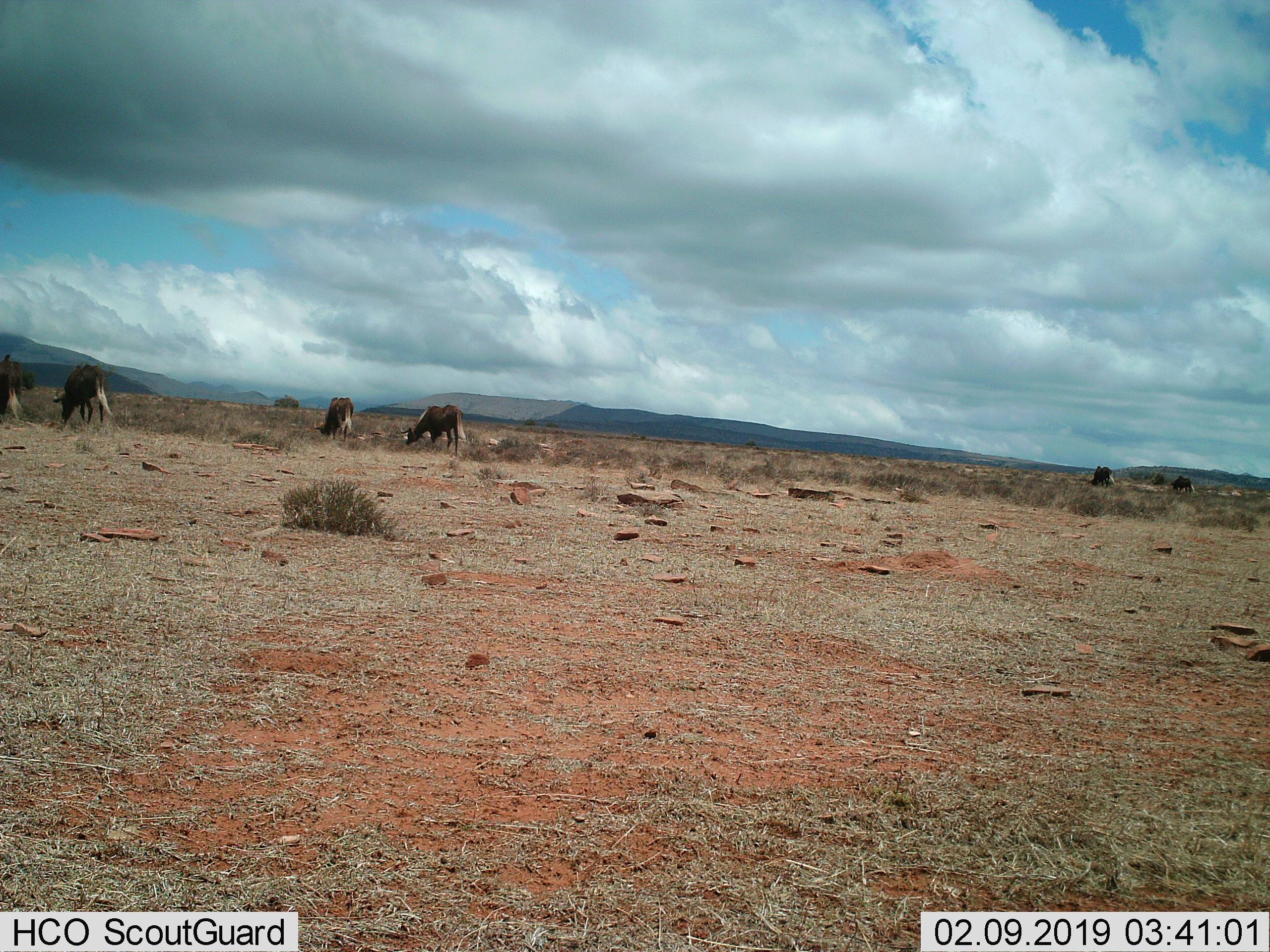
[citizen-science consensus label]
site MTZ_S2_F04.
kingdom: Animalia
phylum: Chordata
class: Mammalia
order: Artiodactyla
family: Bovidae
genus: Connochaetes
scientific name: Connochaetes gnou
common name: black wildebeest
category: wildebeestblack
Wildebeestblack (black wildebeest) (Connochaetes gnou), count 6. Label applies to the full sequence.